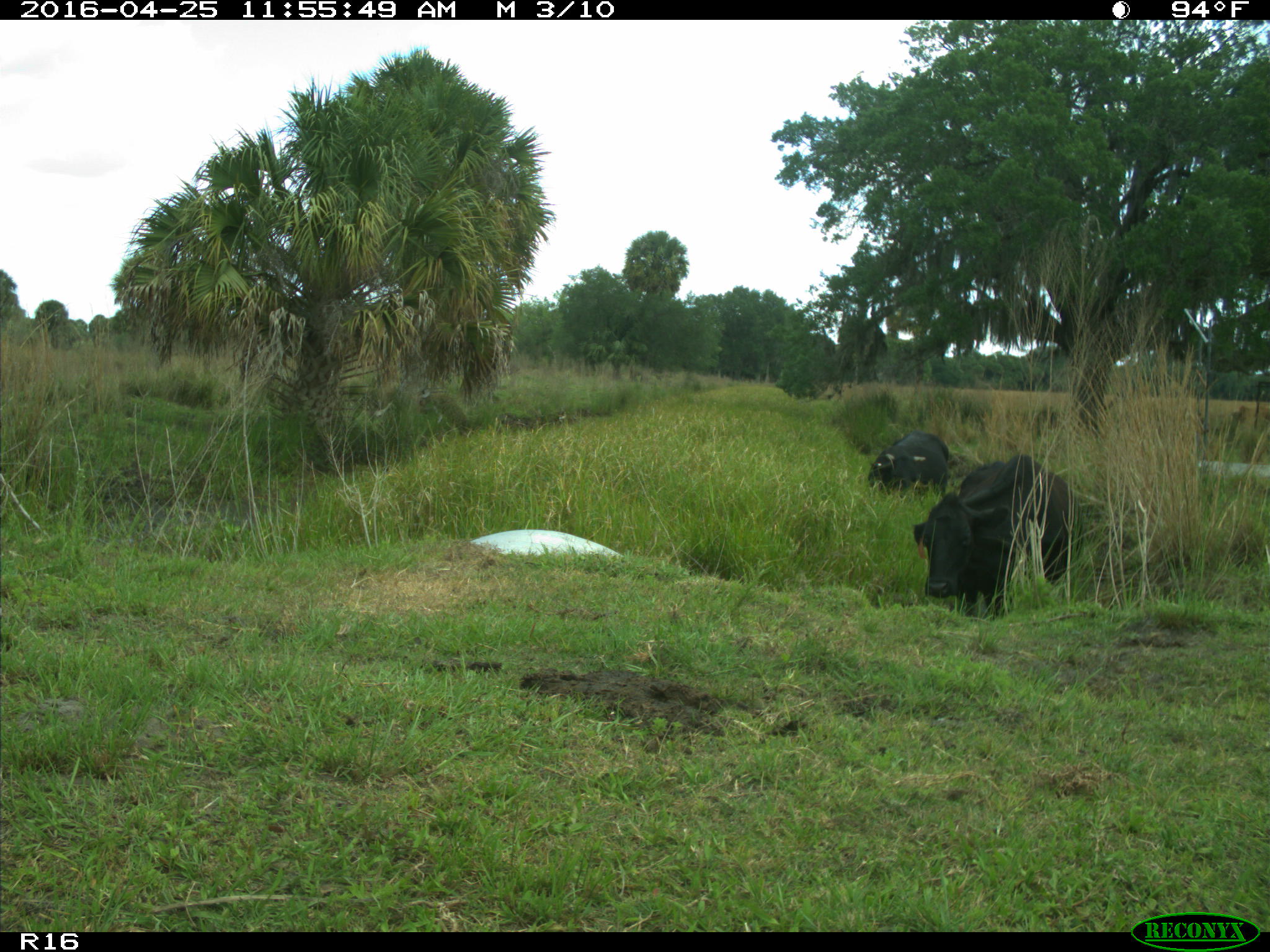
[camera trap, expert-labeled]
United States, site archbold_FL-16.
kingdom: Animalia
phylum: Chordata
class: Mammalia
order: Artiodactyla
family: Bovidae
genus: Bos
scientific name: Bos taurus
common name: domestic cow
Bos taurus (domestic cow).